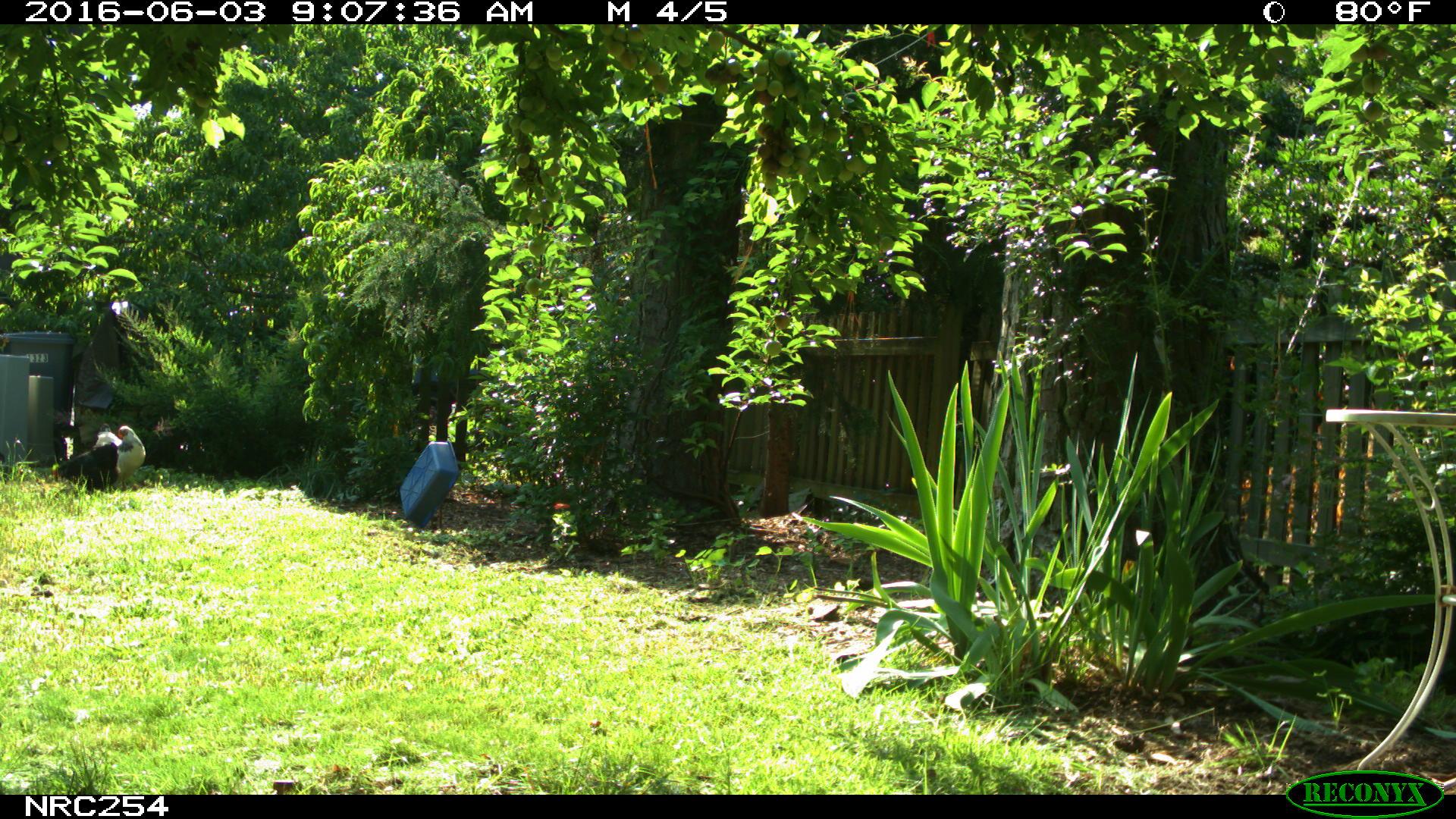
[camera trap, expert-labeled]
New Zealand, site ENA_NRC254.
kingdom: Animalia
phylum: Chordata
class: Aves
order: Galliformes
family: Phasianidae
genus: Gallus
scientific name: Gallus gallus domesticus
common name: chicken